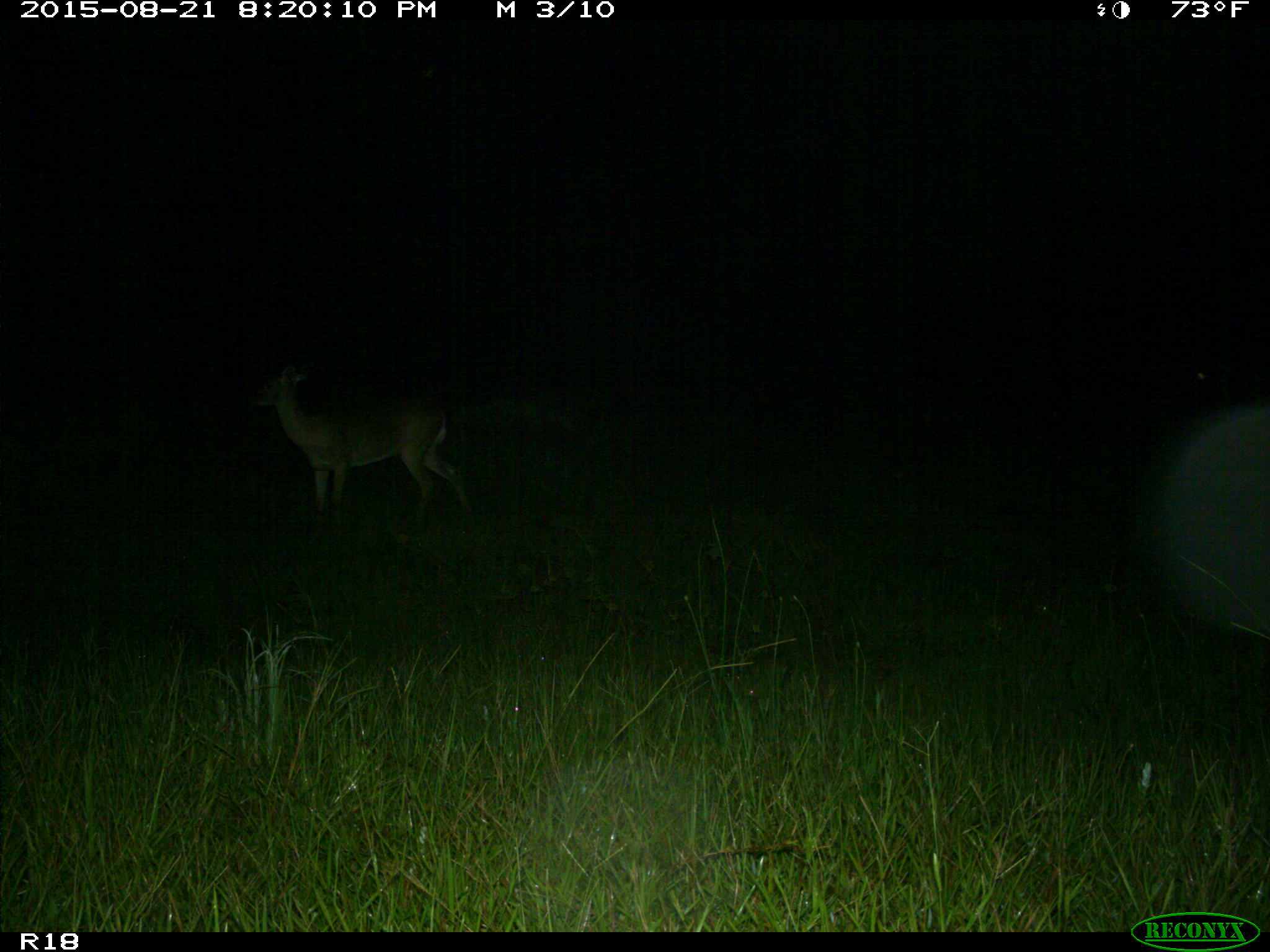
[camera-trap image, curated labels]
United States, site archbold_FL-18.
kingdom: Animalia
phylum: Chordata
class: Mammalia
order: Artiodactyla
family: Cervidae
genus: Odocoileus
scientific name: Odocoileus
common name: deer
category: unidentified deer